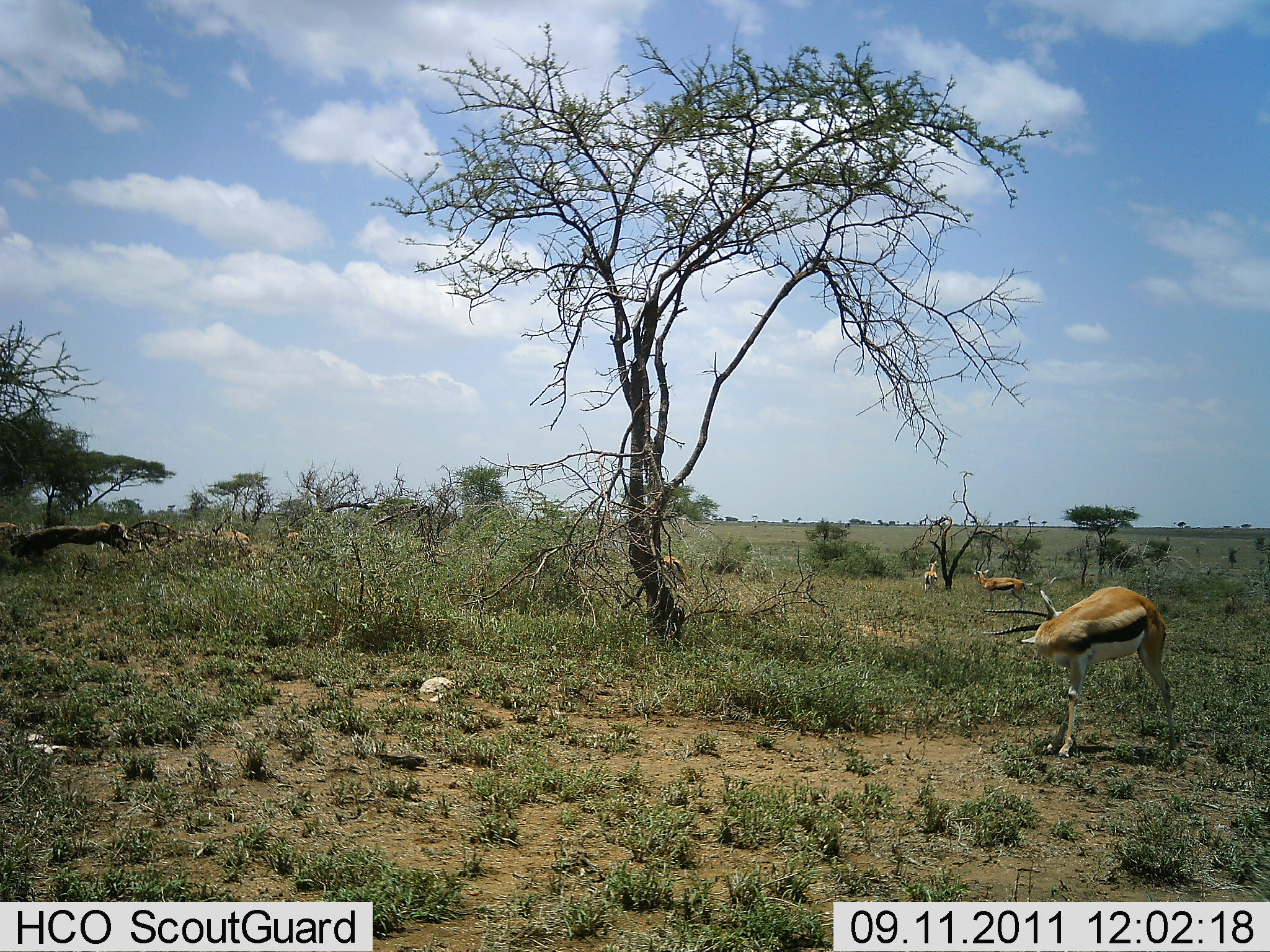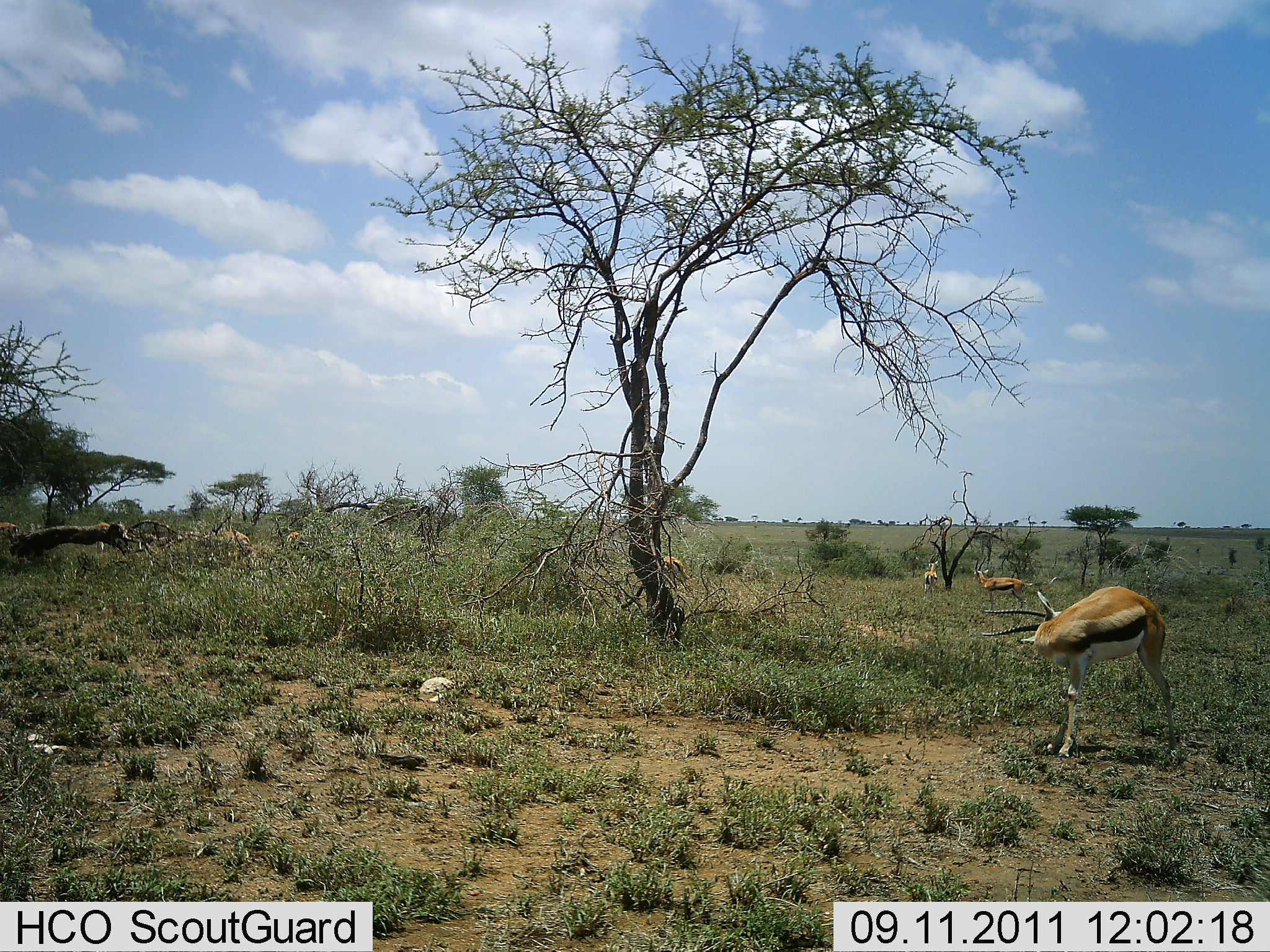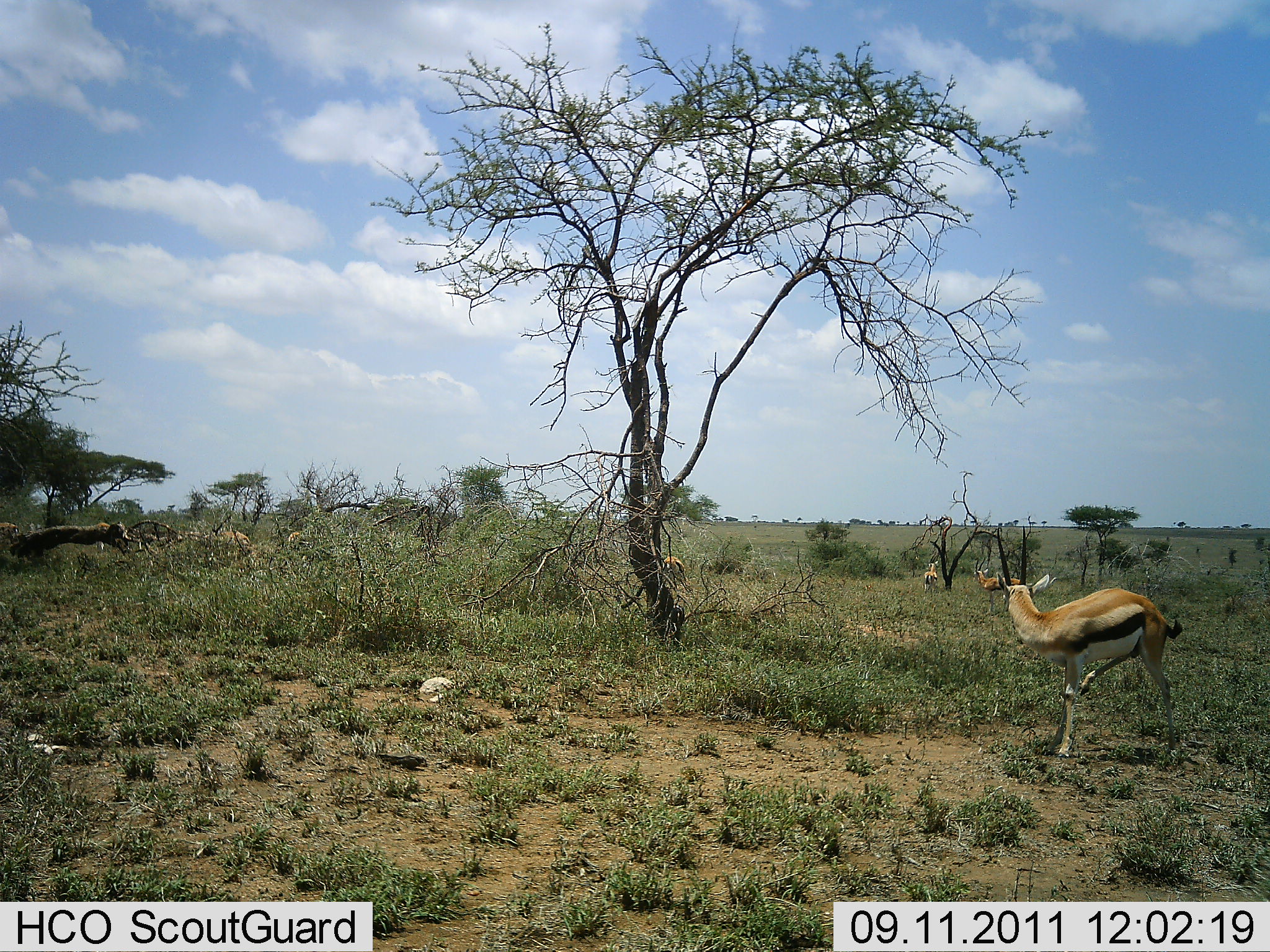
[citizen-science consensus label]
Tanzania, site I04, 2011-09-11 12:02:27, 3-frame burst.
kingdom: Animalia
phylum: Chordata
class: Mammalia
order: Artiodactyla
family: Bovidae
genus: Eudorcas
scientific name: Eudorcas thomsonii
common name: thomson's gazelle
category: gazellethomsons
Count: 4.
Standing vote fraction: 93%.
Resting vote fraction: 13%.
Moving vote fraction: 13%.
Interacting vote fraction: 13%.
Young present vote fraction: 0%.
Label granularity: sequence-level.